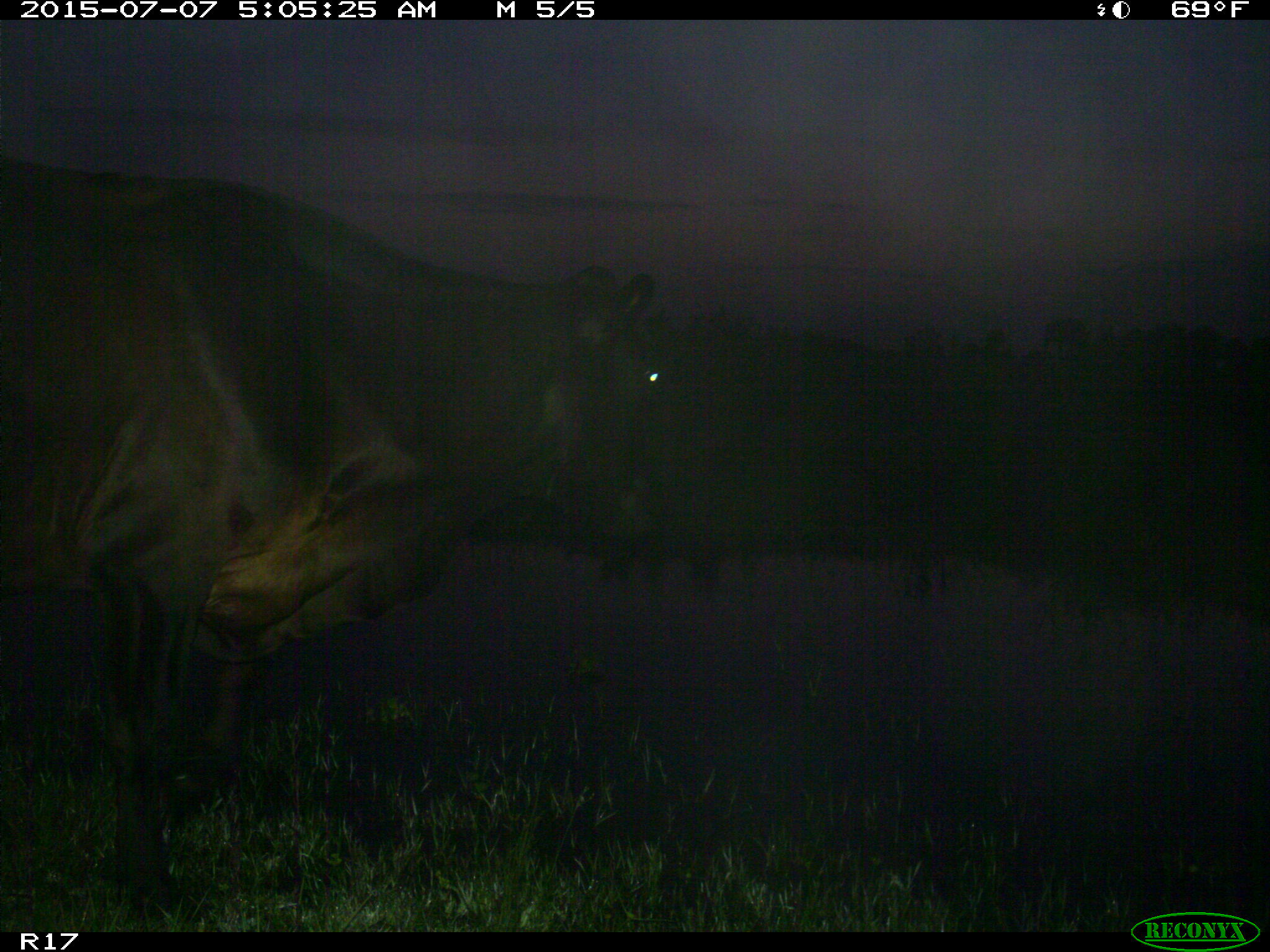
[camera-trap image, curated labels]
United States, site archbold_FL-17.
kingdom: Animalia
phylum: Chordata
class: Mammalia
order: Artiodactyla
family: Bovidae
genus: Bos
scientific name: Bos taurus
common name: domestic cow